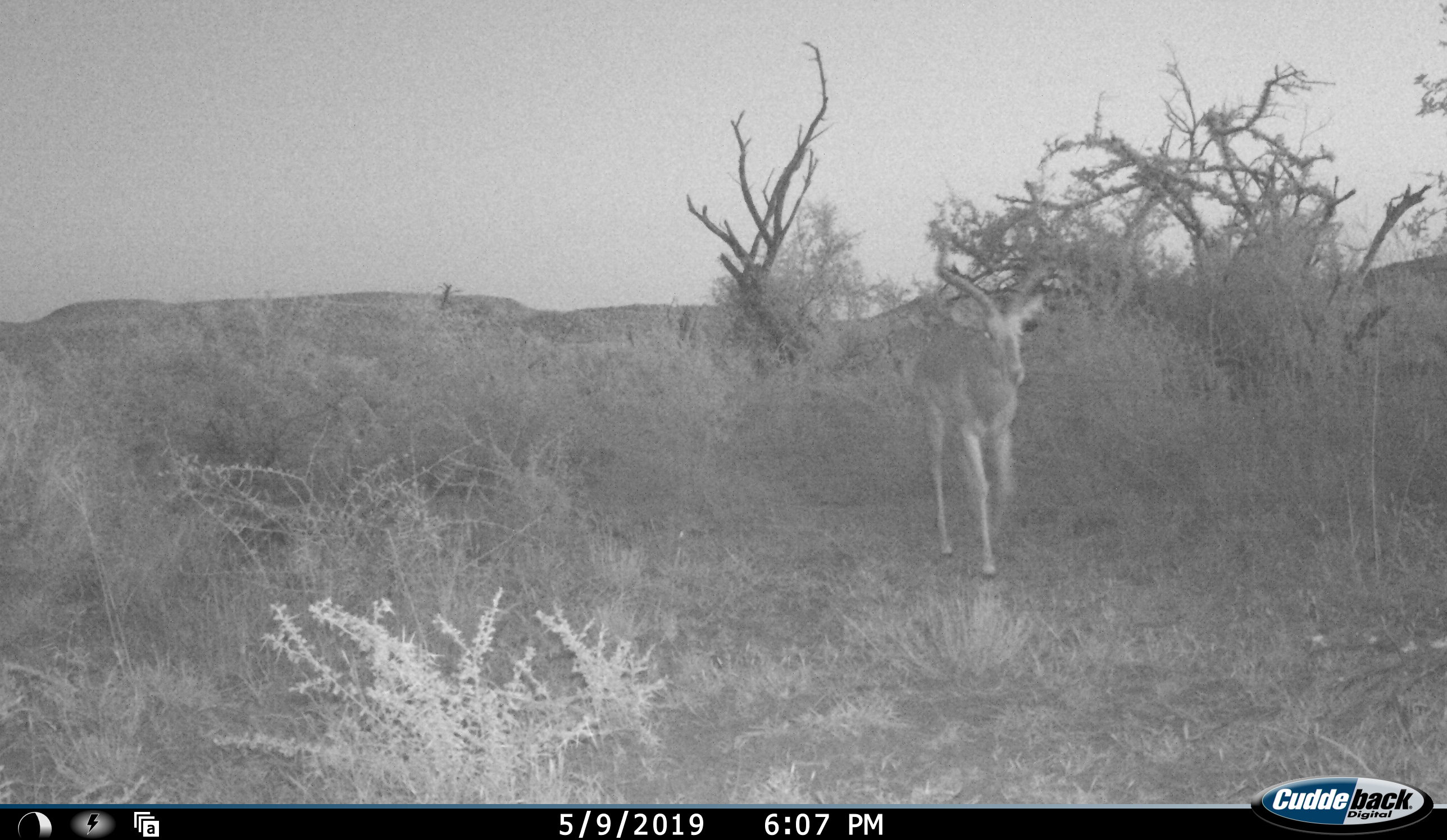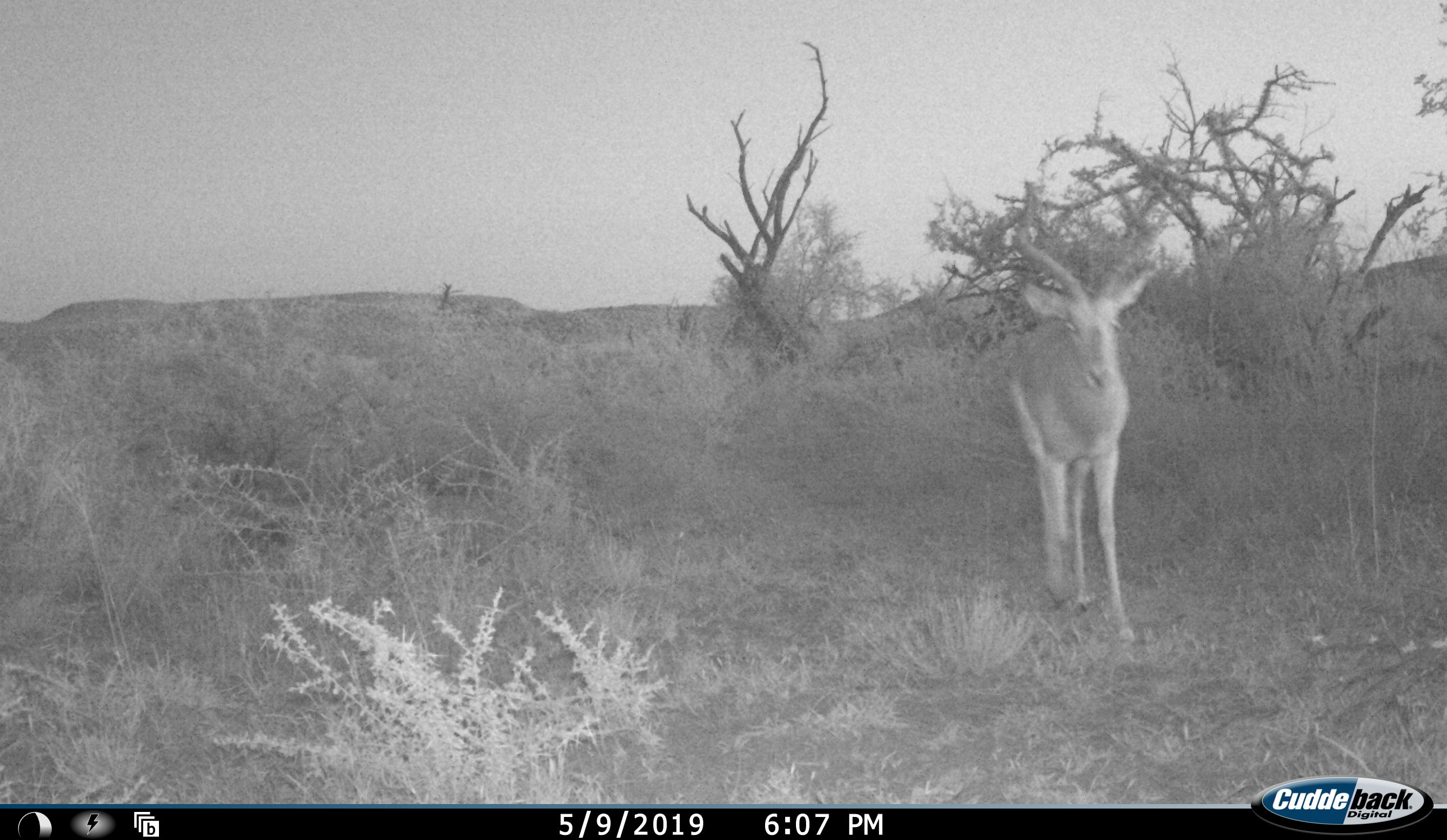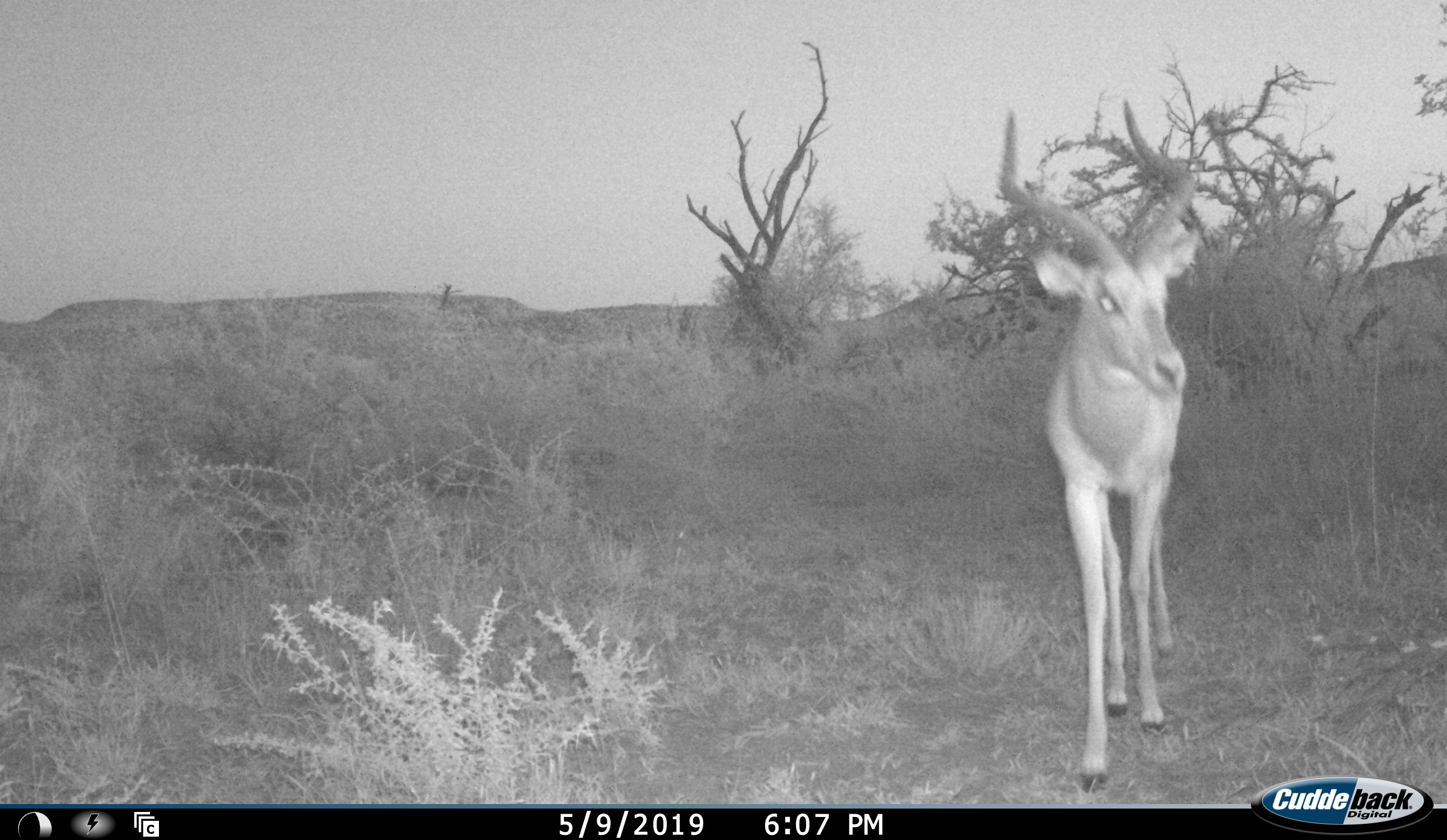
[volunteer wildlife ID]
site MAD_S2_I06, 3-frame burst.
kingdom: Animalia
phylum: Chordata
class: Mammalia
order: Artiodactyla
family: Bovidae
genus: Aepyceros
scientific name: Aepyceros melampus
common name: impala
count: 1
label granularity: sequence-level